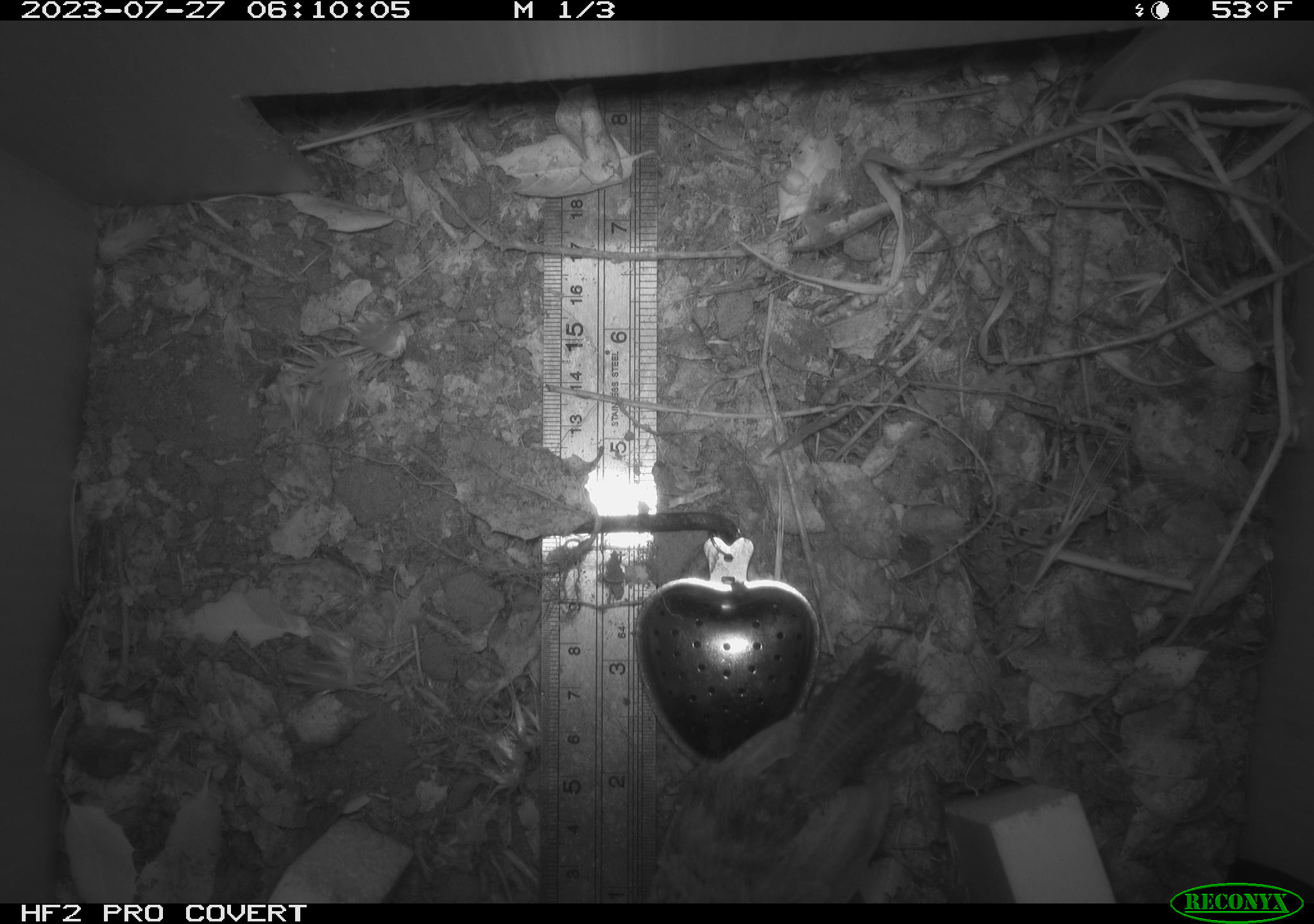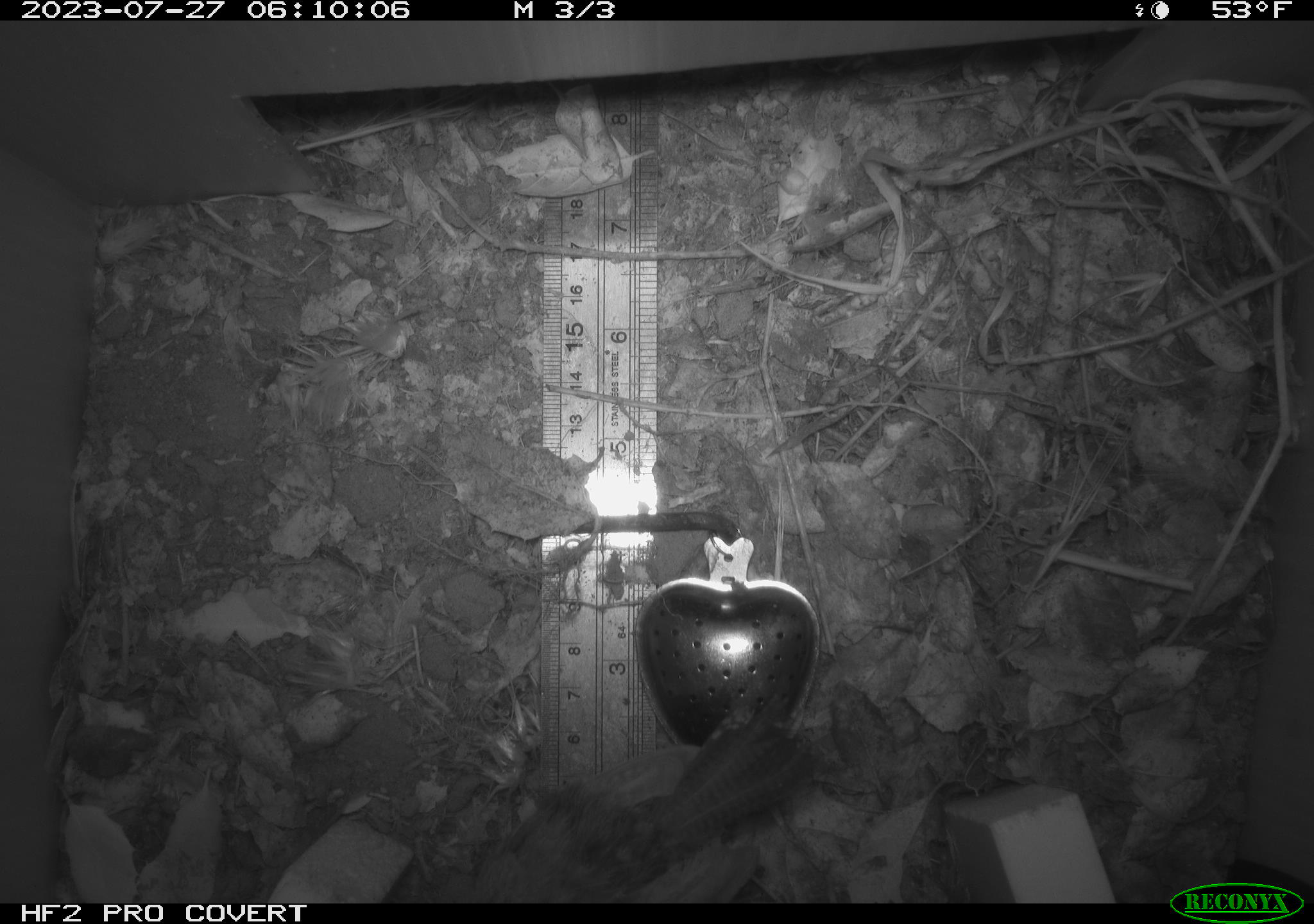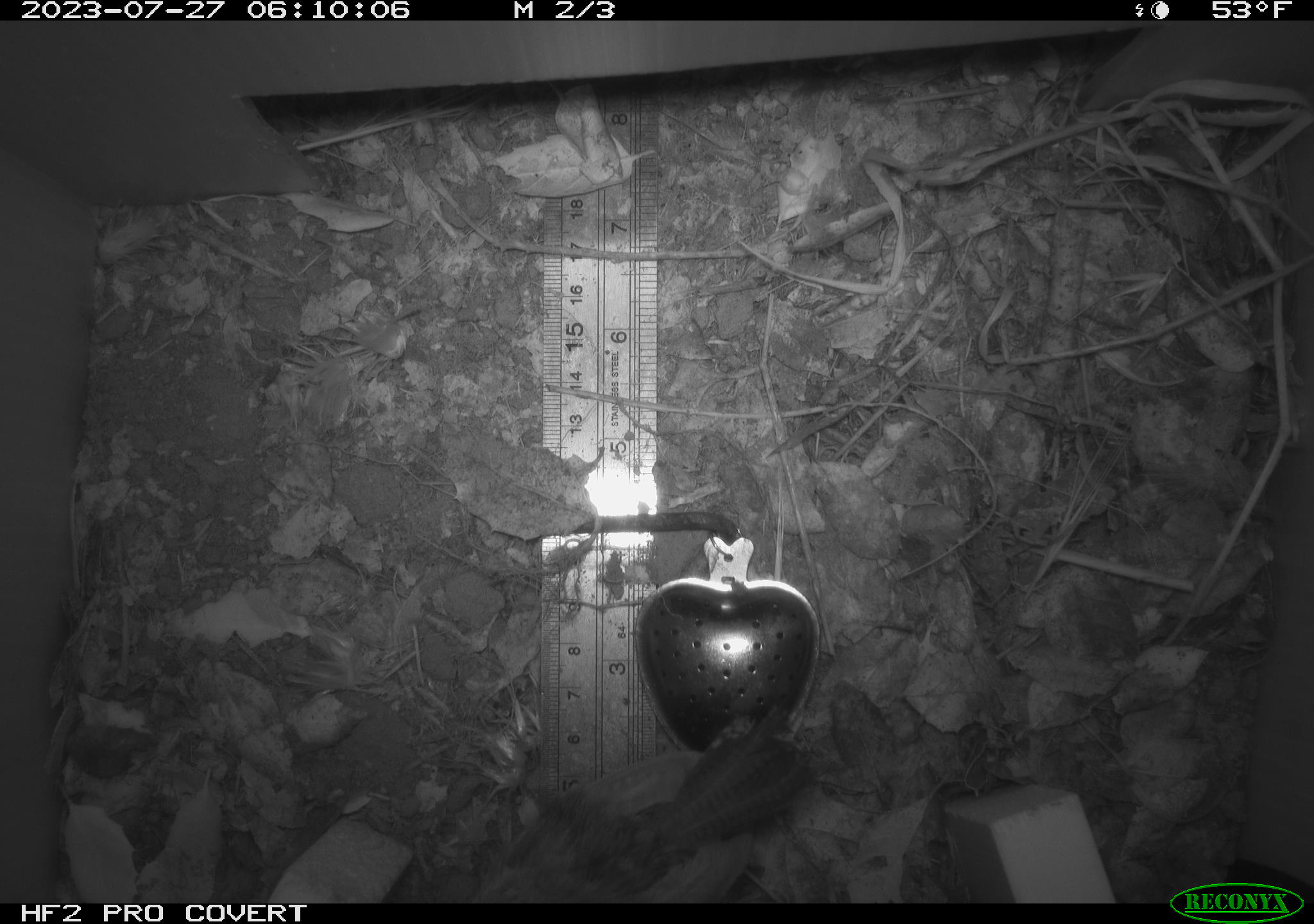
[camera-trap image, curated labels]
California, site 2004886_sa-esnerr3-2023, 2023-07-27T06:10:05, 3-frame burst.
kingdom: Animalia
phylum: Chordata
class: Aves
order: Passeriformes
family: Troglodytidae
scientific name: Troglodytidae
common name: wren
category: troglodytidae family